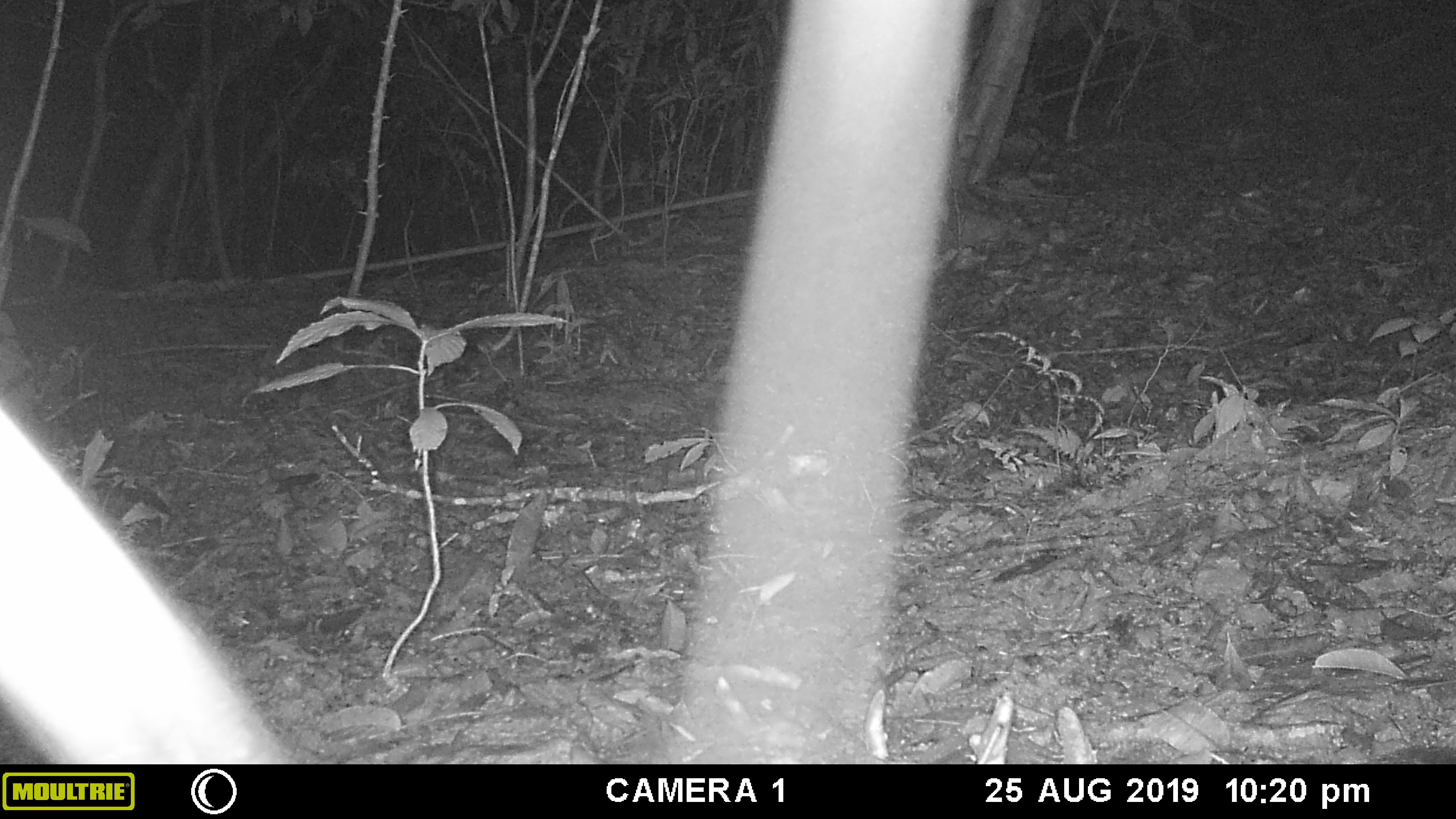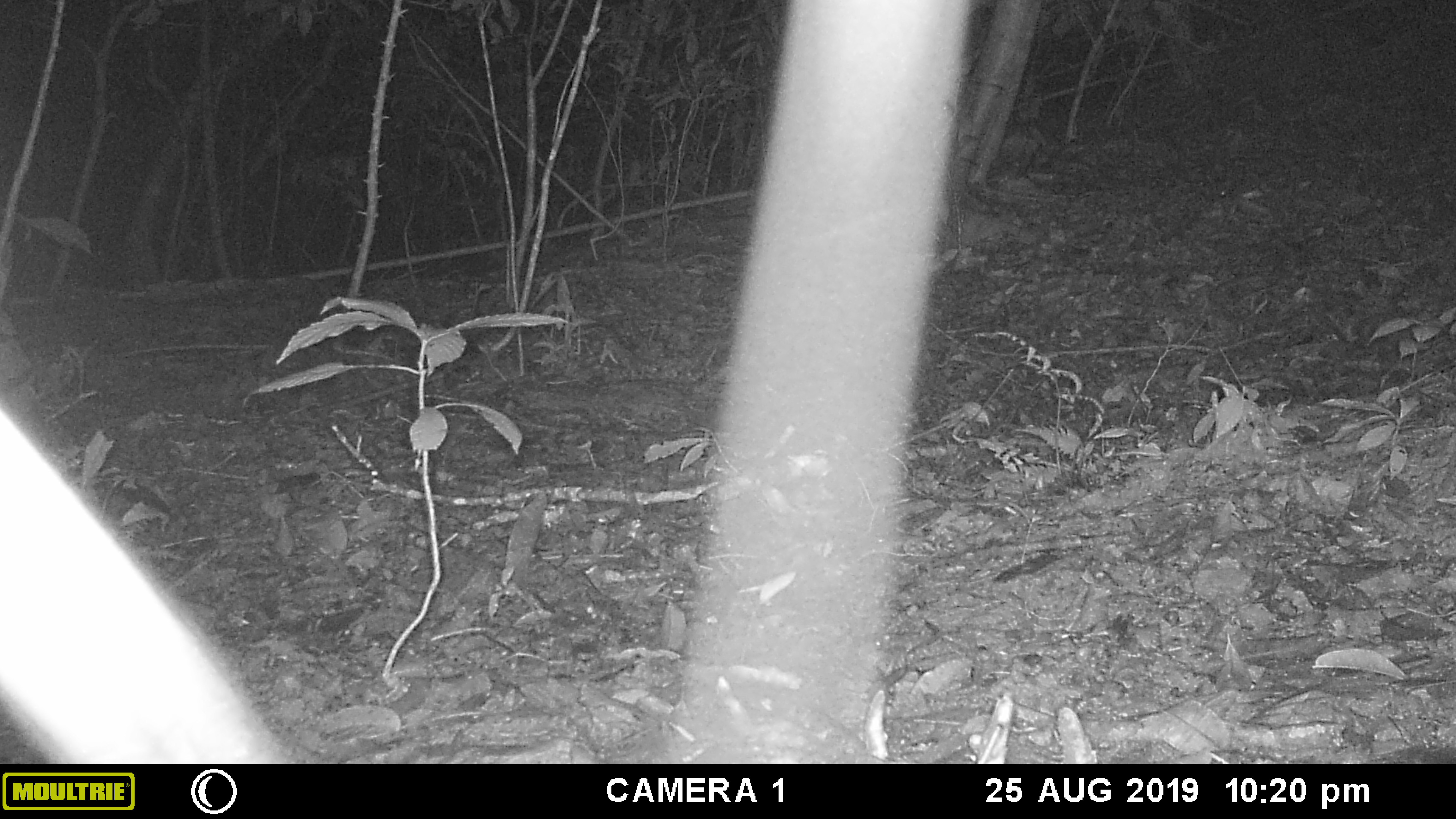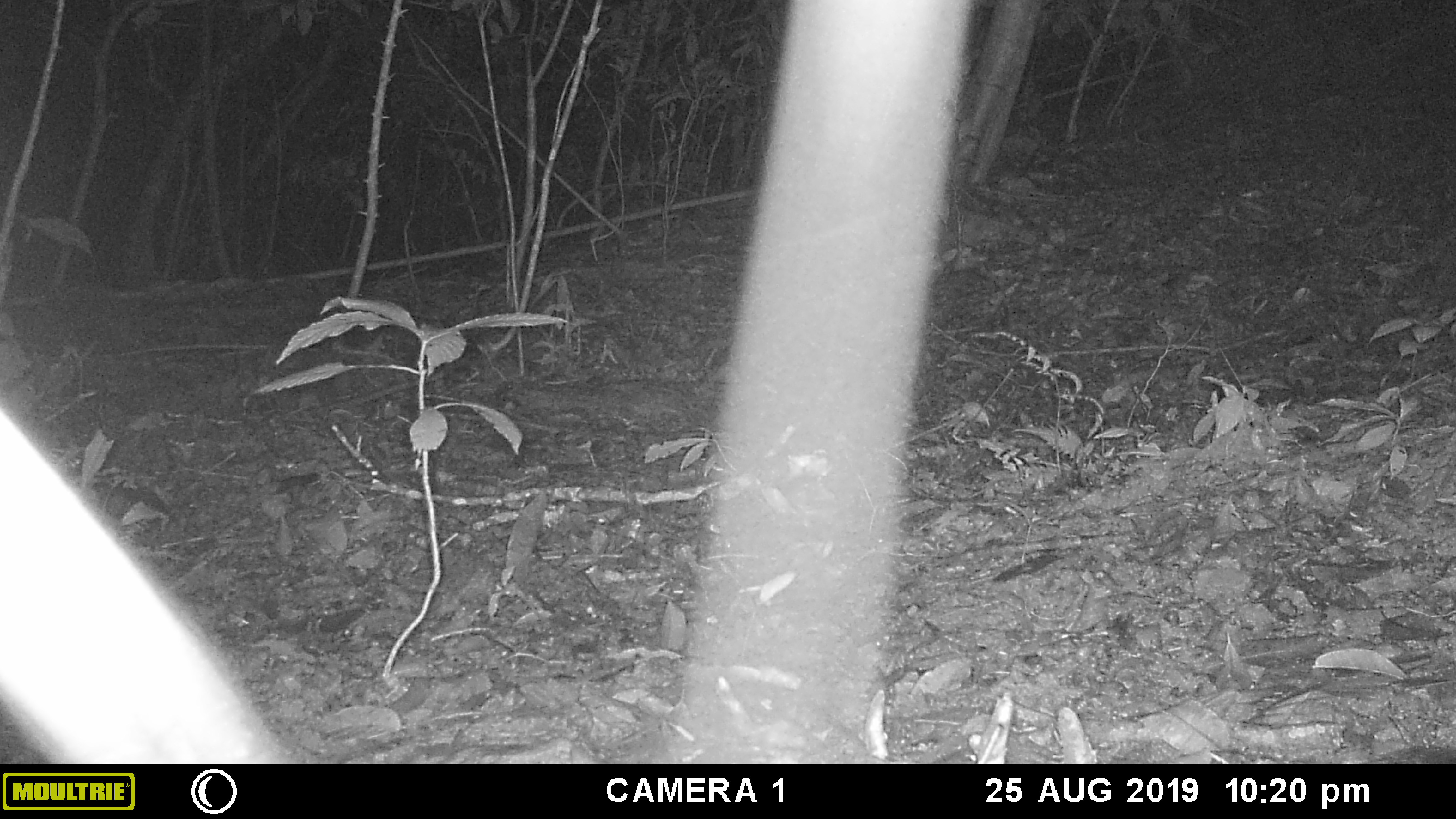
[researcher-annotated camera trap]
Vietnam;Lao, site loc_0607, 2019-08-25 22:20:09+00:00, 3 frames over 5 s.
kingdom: Animalia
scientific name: Animalia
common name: animal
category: unidentified animal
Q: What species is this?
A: Unidentified animal (animal) (Animalia).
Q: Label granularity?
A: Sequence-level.